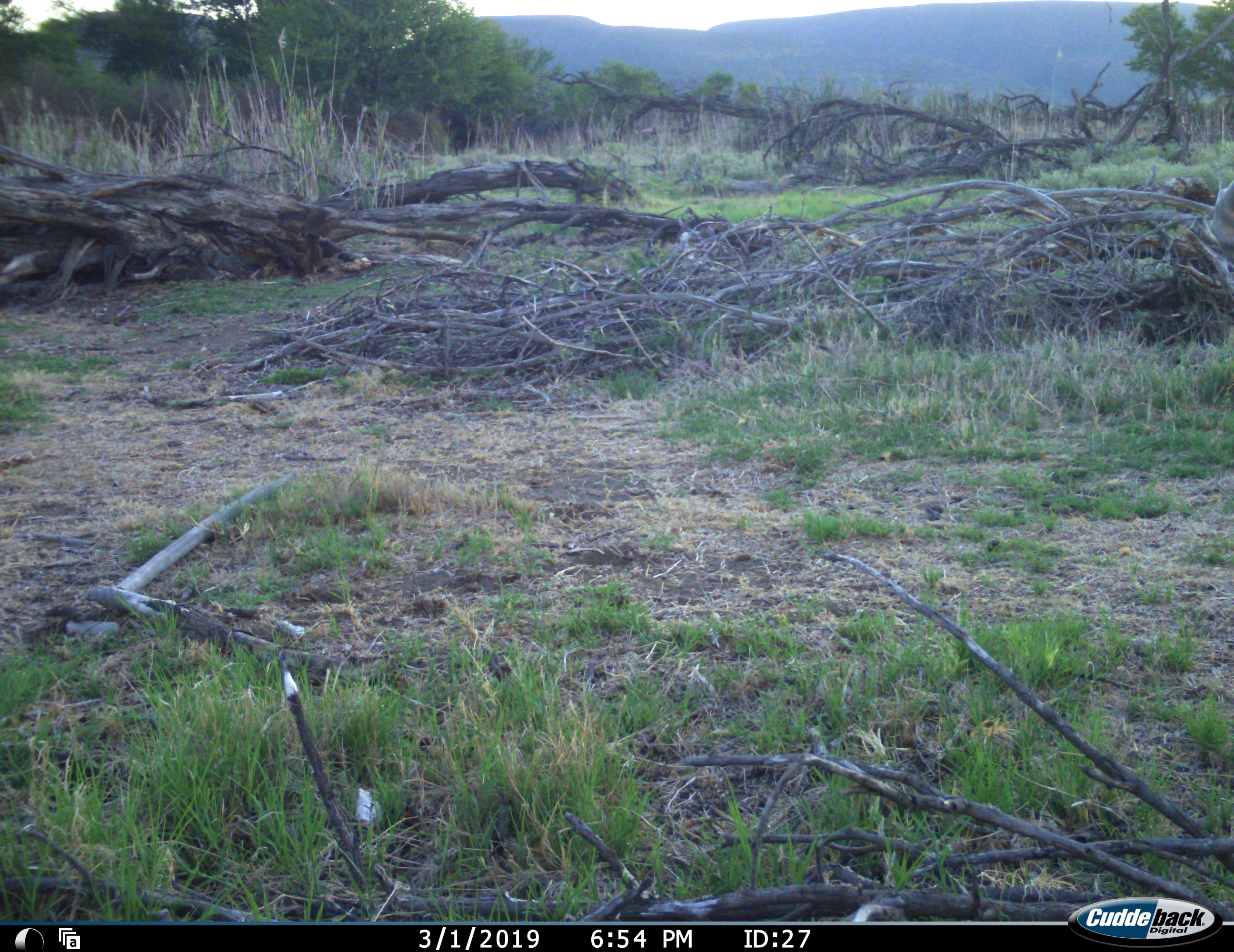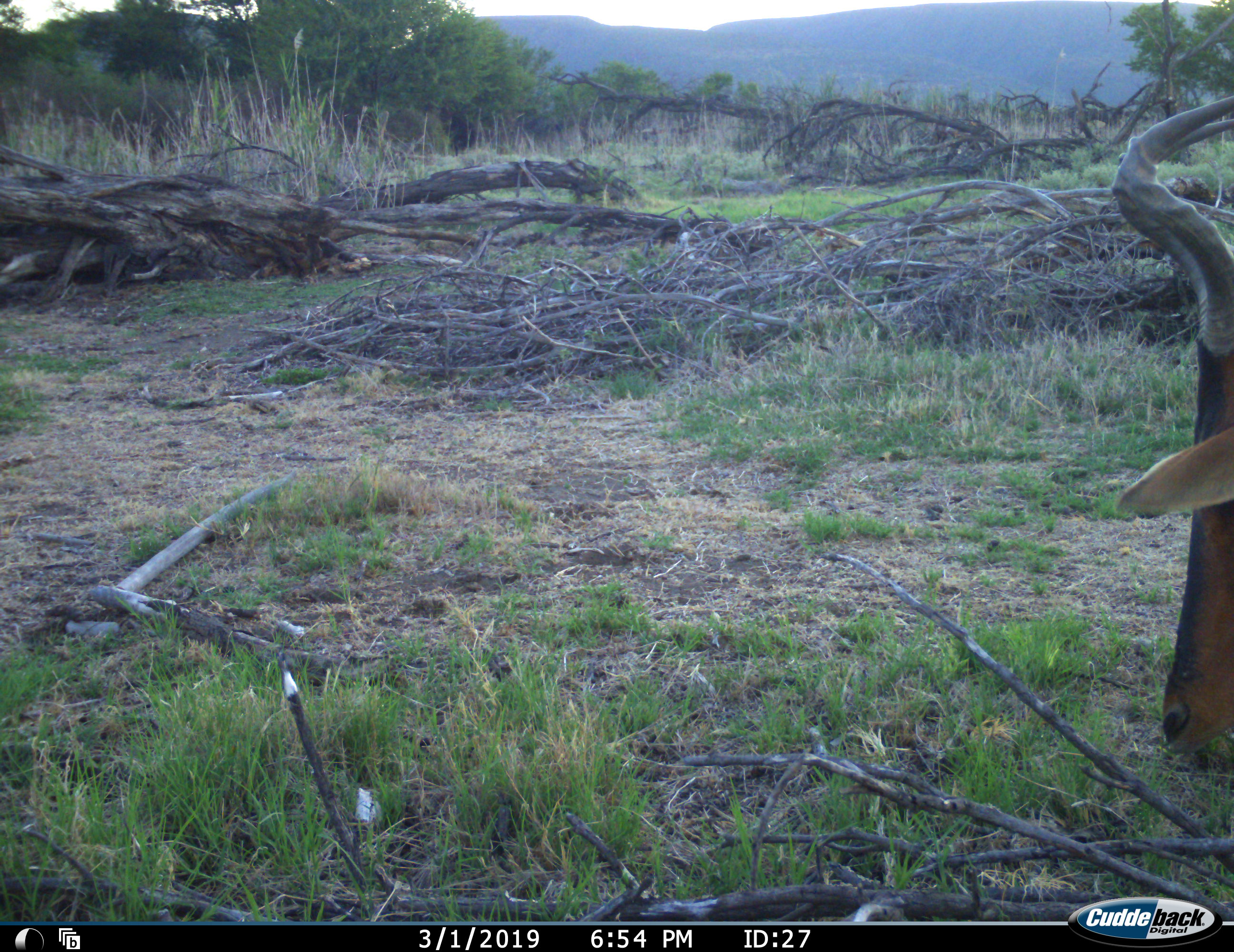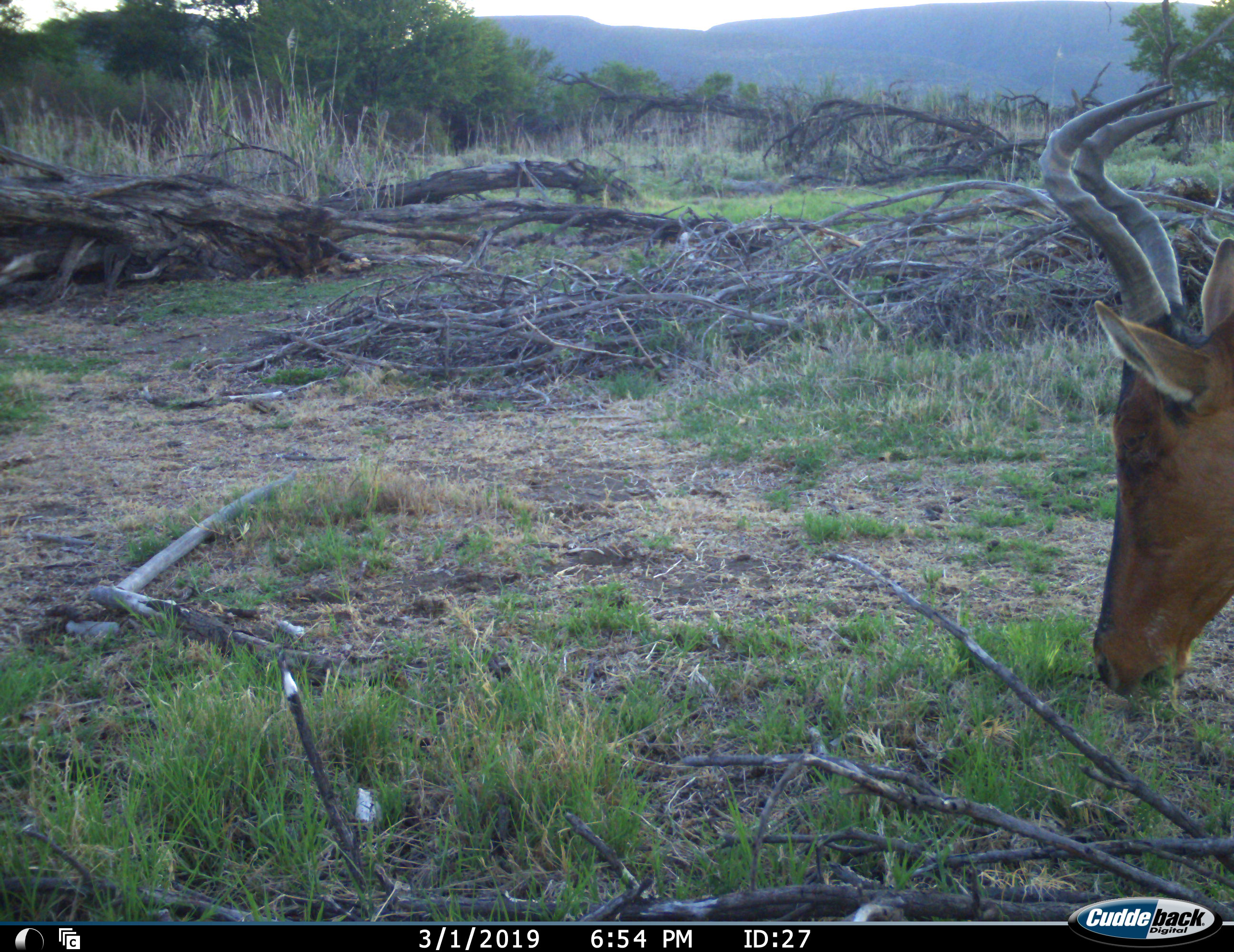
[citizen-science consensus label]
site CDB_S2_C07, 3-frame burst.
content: unidentified animal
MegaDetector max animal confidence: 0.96